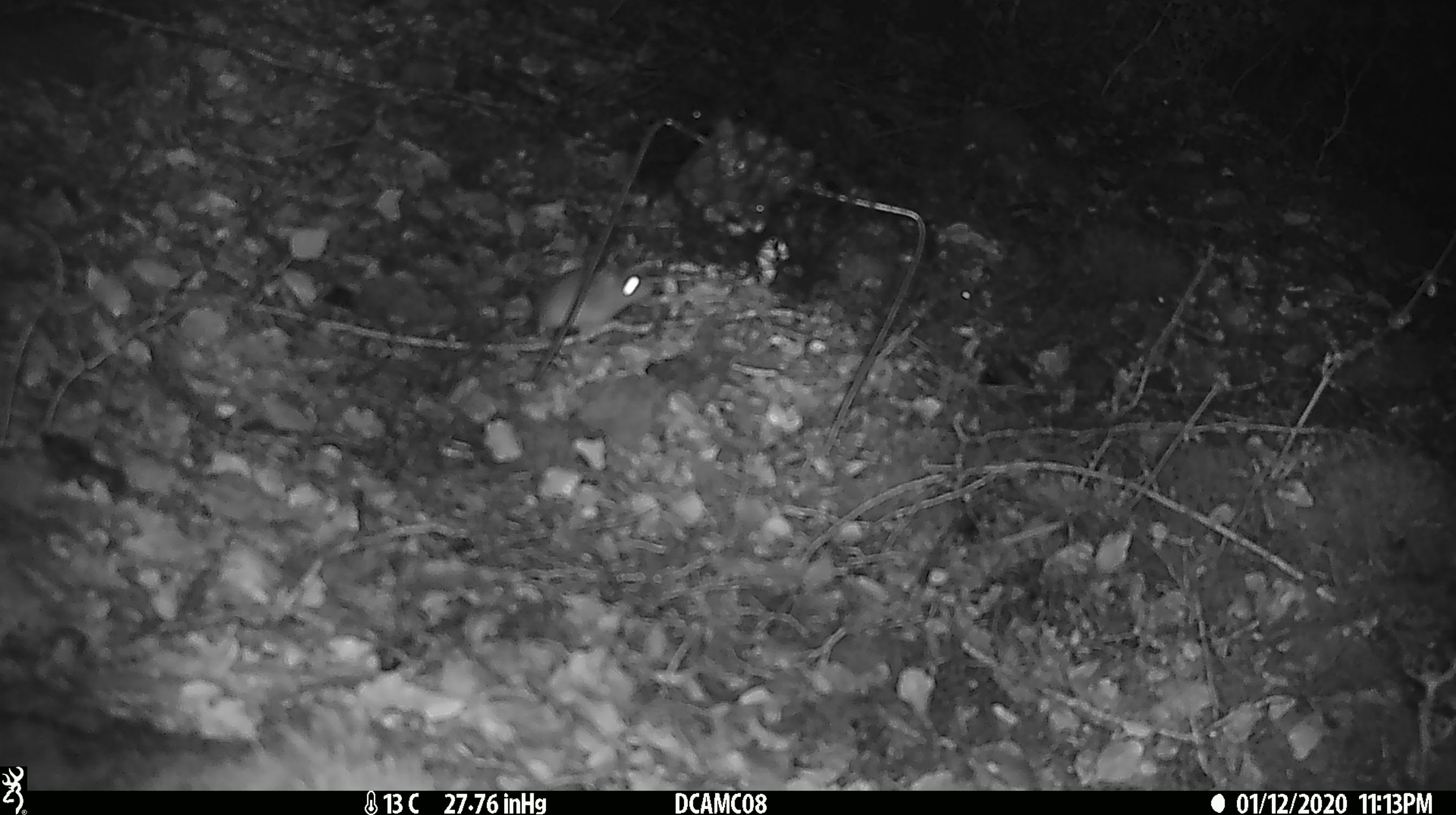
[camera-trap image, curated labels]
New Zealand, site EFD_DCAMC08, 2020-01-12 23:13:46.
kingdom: Animalia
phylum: Chordata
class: Mammalia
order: Rodentia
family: Muridae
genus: Mus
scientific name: Mus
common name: mouse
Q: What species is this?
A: Mouse (Mus).